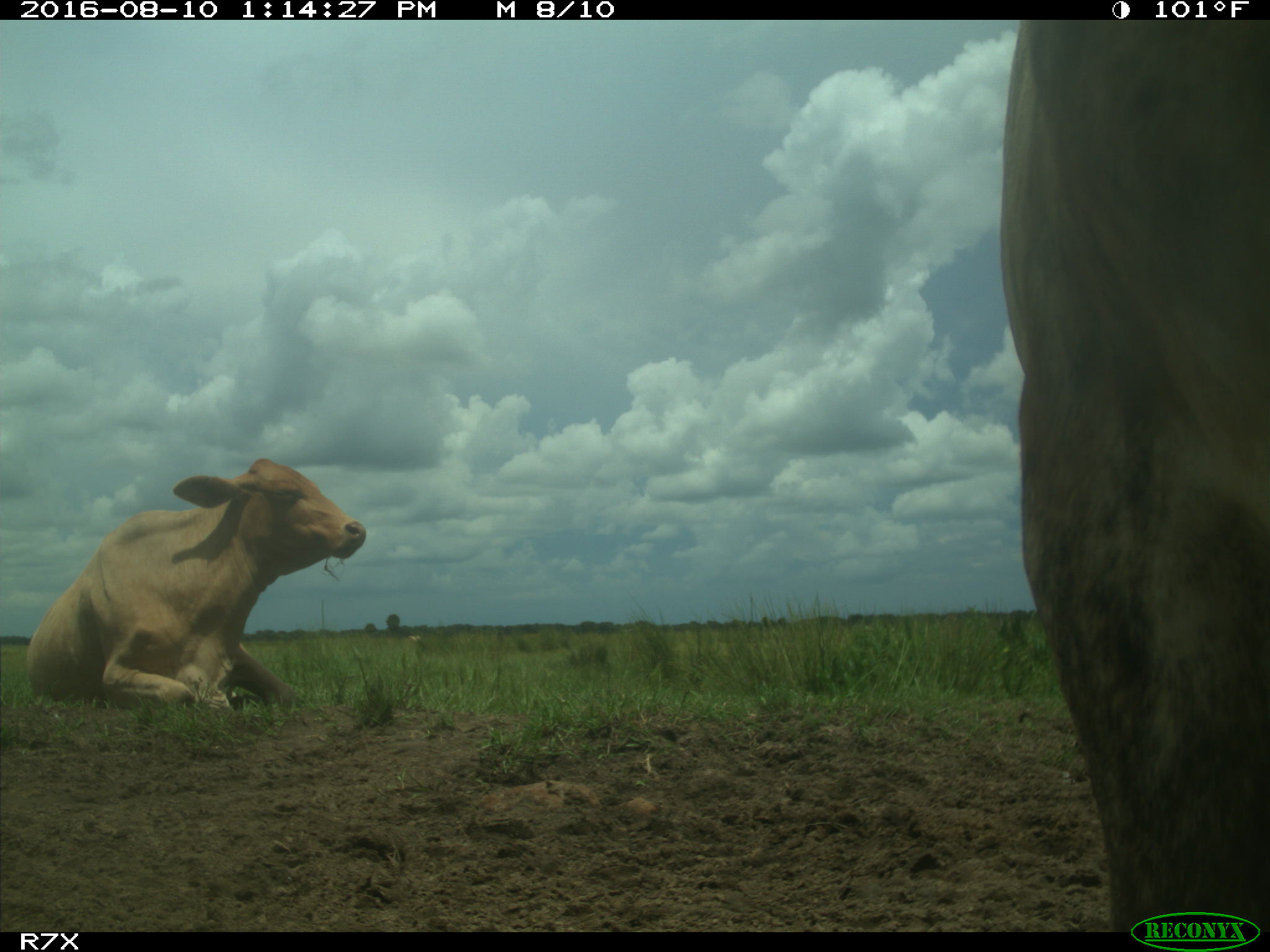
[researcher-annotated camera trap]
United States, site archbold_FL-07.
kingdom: Animalia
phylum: Chordata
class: Mammalia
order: Artiodactyla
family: Bovidae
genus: Bos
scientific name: Bos taurus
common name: domestic cow